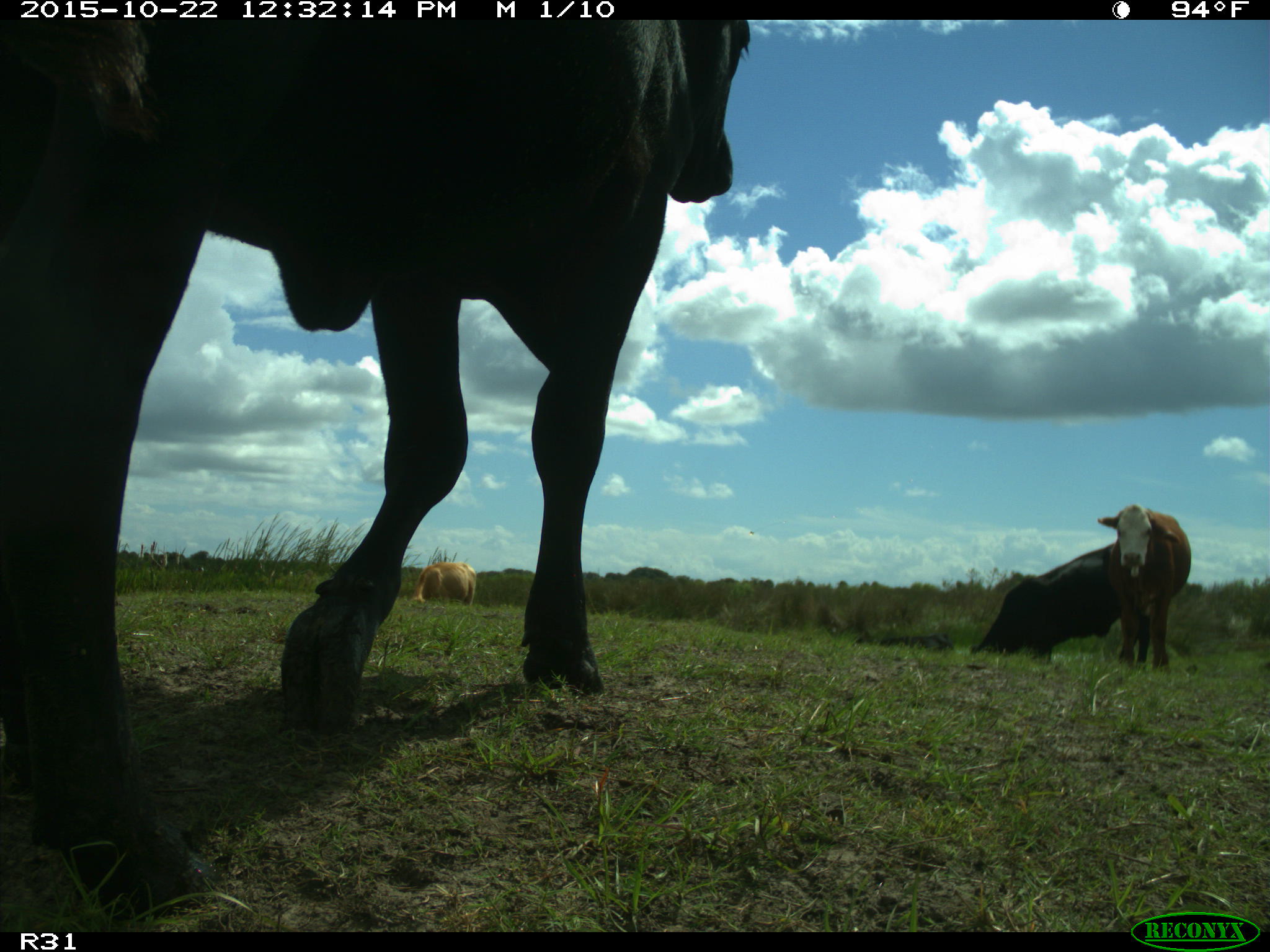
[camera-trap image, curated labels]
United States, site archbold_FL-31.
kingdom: Animalia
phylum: Chordata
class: Mammalia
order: Artiodactyla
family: Bovidae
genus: Bos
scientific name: Bos taurus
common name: domestic cow